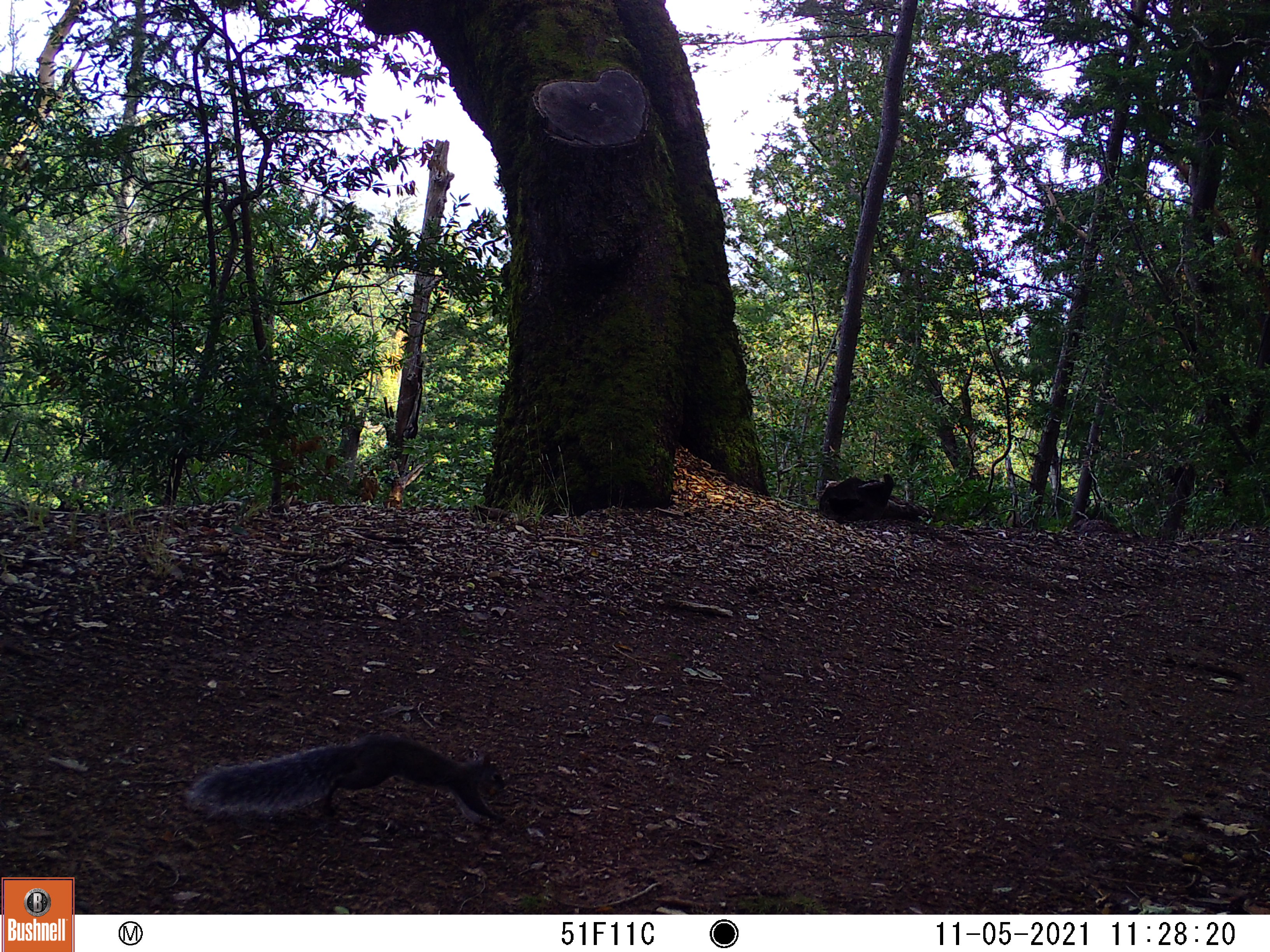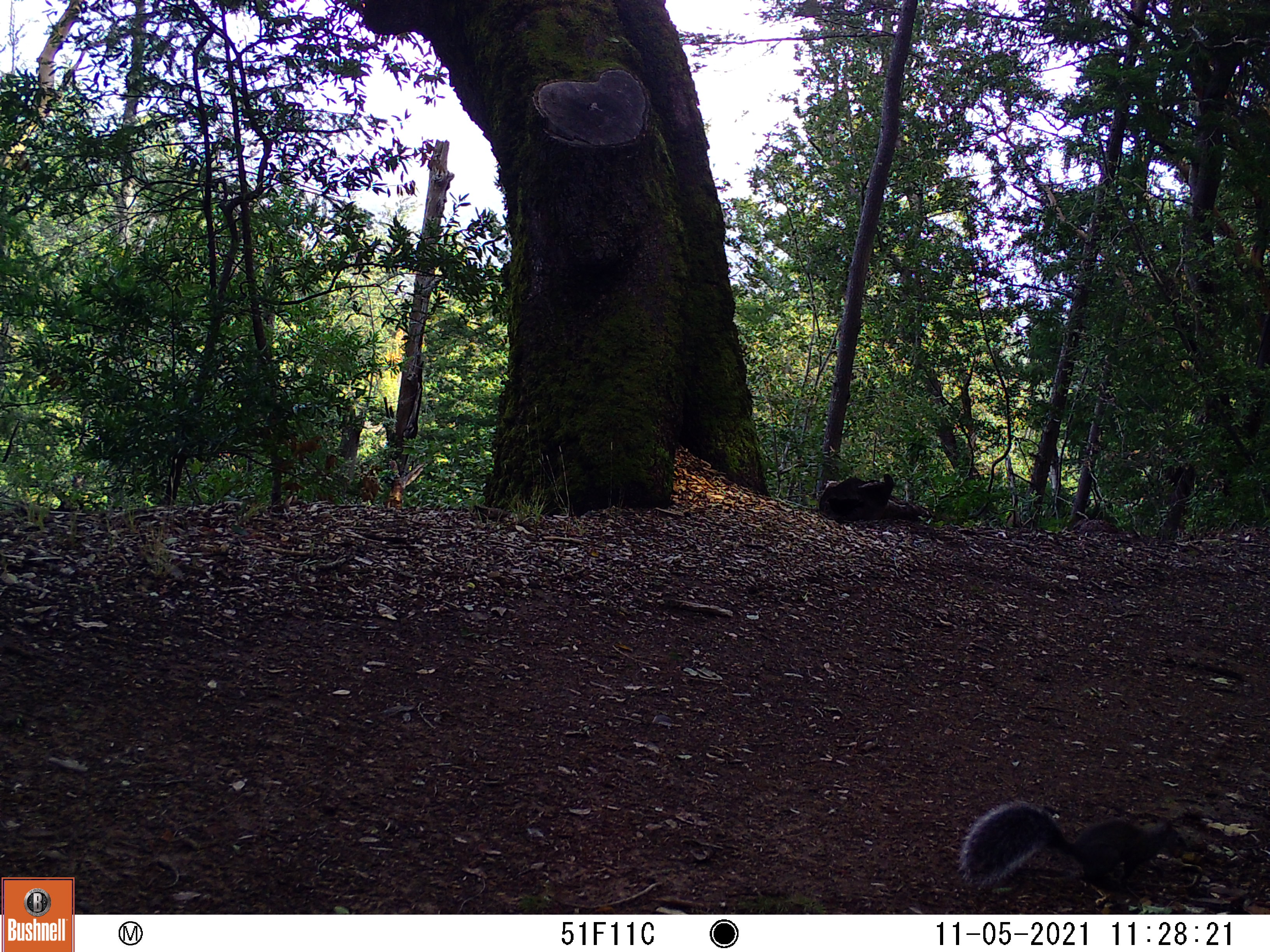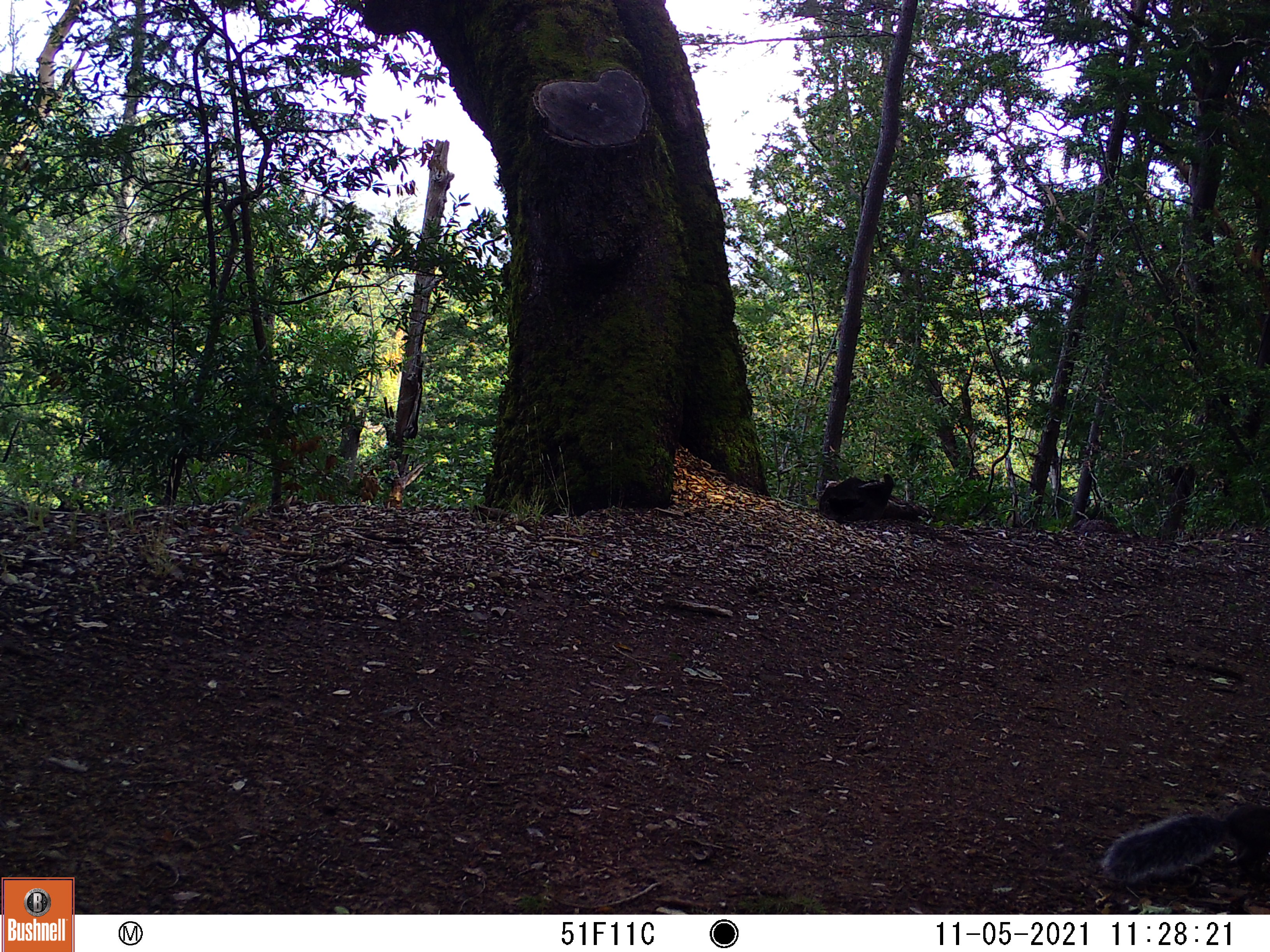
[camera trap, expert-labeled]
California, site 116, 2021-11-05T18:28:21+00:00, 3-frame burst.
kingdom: Animalia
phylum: Chordata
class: Mammalia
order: Rodentia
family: Sciuridae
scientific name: Sciuridae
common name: squirrel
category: unknown squirrel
Unknown squirrel (squirrel) (Sciuridae).